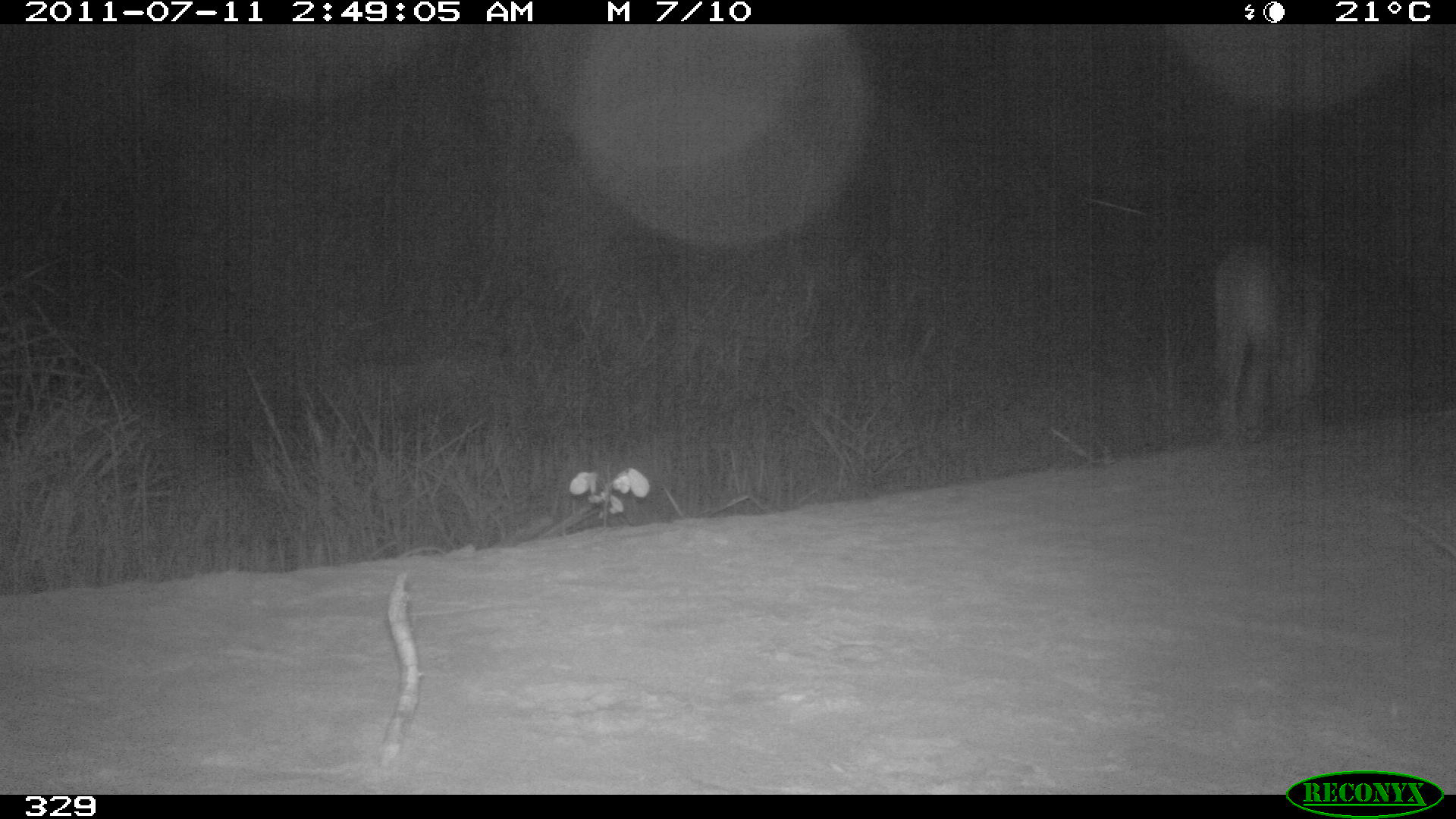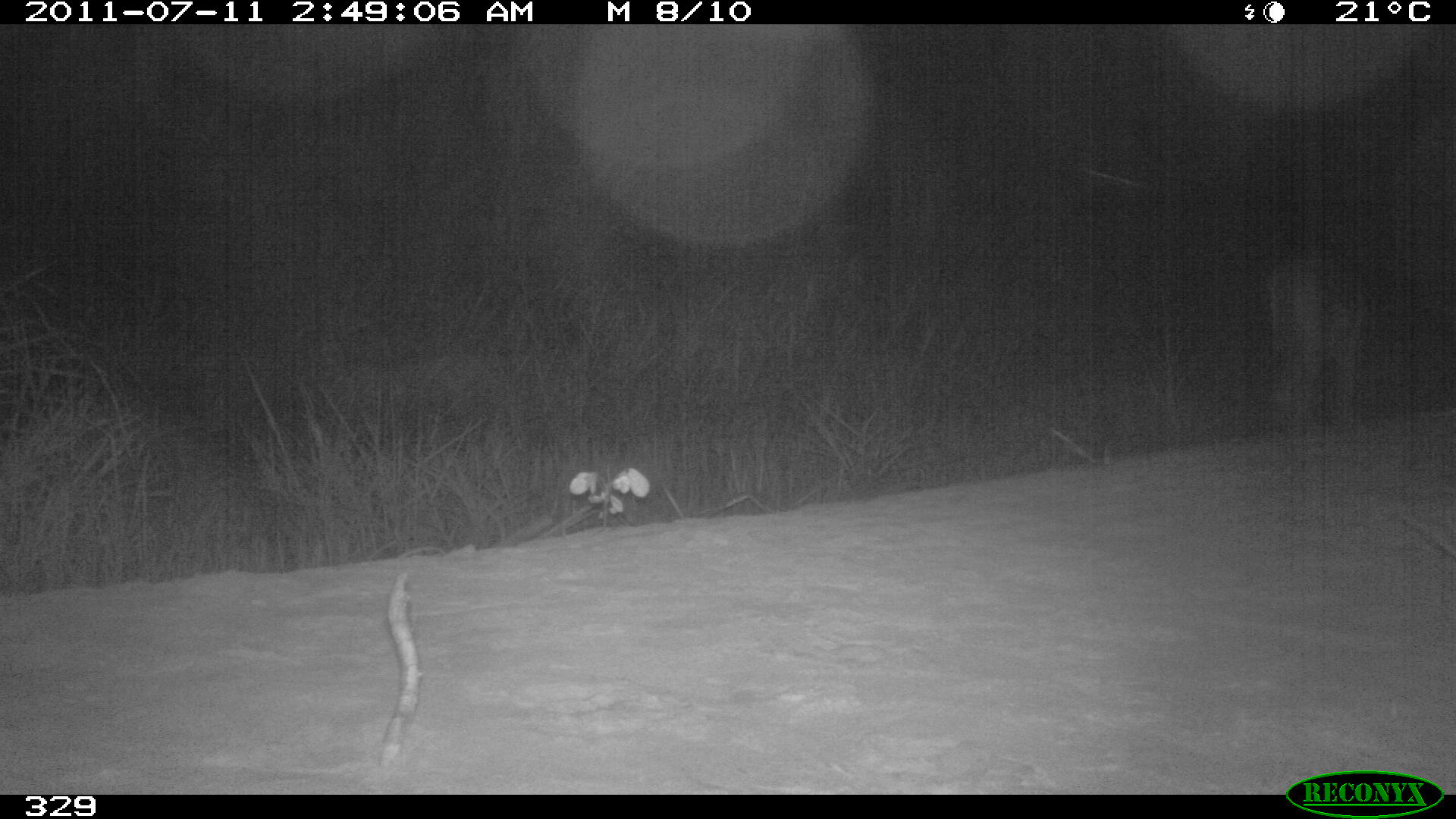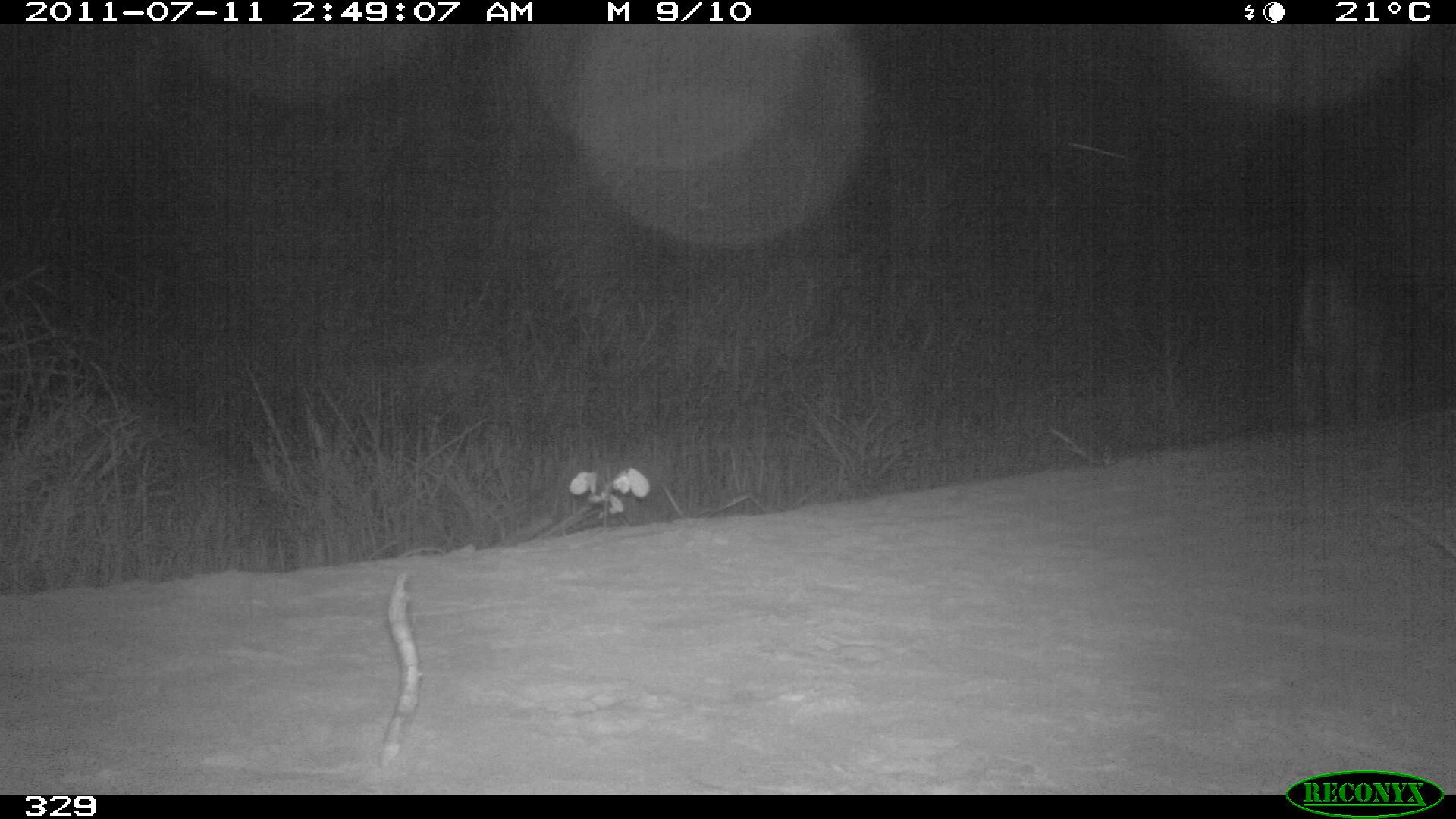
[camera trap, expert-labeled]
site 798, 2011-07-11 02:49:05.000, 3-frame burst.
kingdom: Animalia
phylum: Chordata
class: Mammalia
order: Carnivora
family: Felidae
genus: Puma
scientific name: Puma concolor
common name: mountain lion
Puma concolor (mountain lion).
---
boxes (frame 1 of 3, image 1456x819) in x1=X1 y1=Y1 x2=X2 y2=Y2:
puma concolor: x1=1211 y1=239 x2=1343 y2=441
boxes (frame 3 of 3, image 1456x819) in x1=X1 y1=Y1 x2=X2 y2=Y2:
puma concolor: x1=1287 y1=253 x2=1408 y2=438